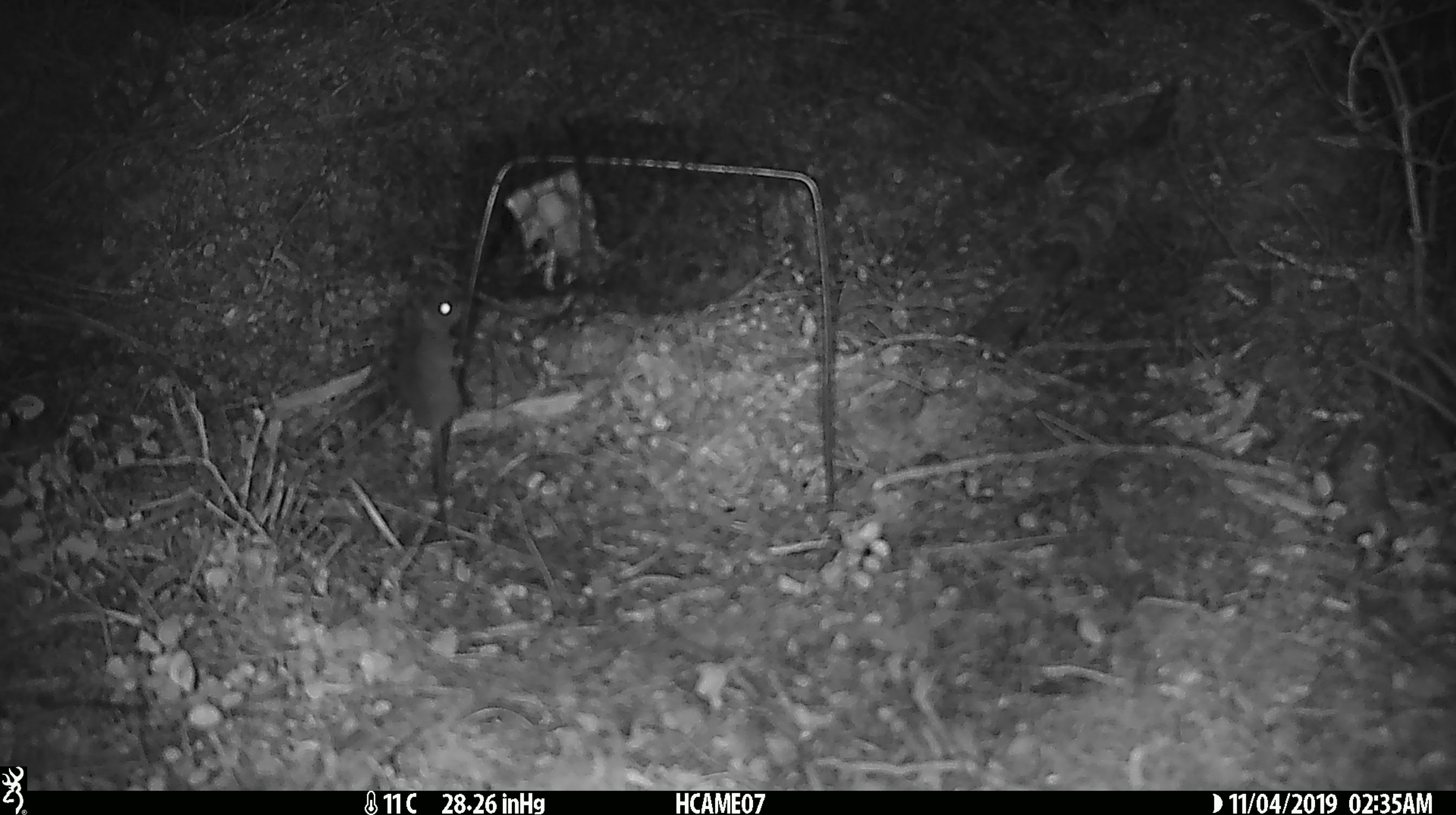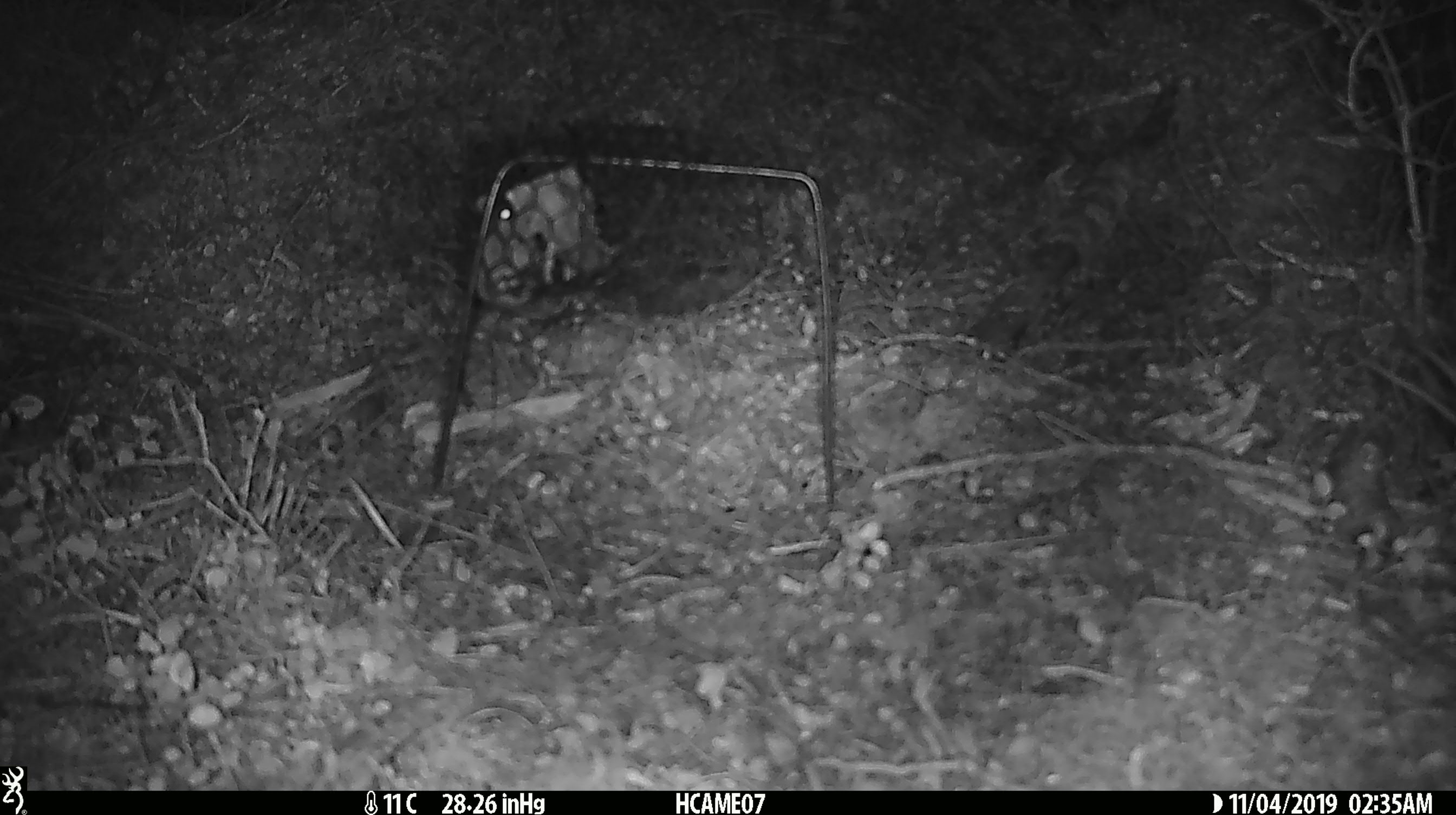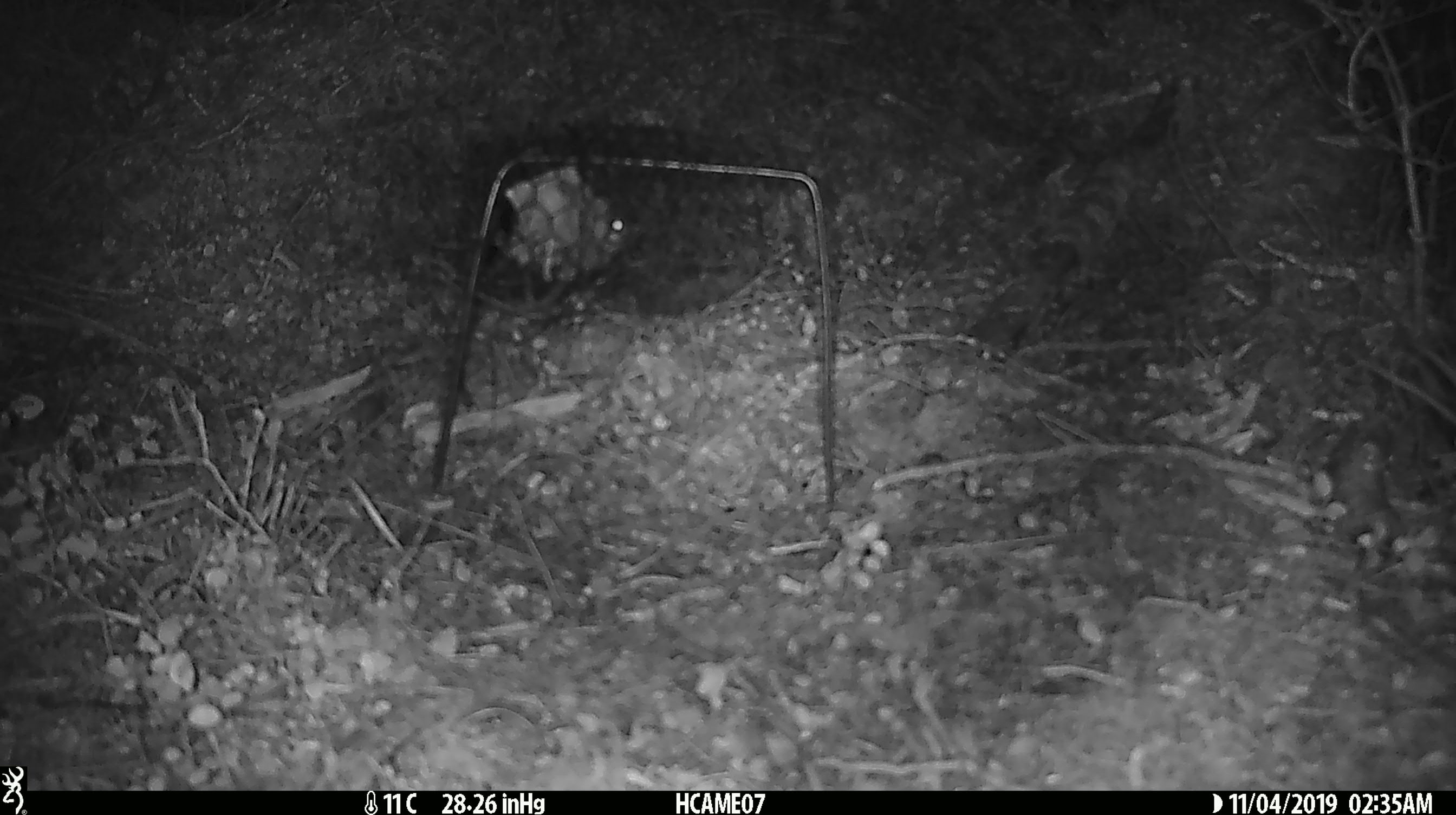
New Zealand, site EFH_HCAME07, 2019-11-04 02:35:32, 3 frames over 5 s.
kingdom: Animalia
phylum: Chordata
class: Mammalia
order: Rodentia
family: Muridae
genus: Mus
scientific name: Mus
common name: mouse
Mouse (Mus).